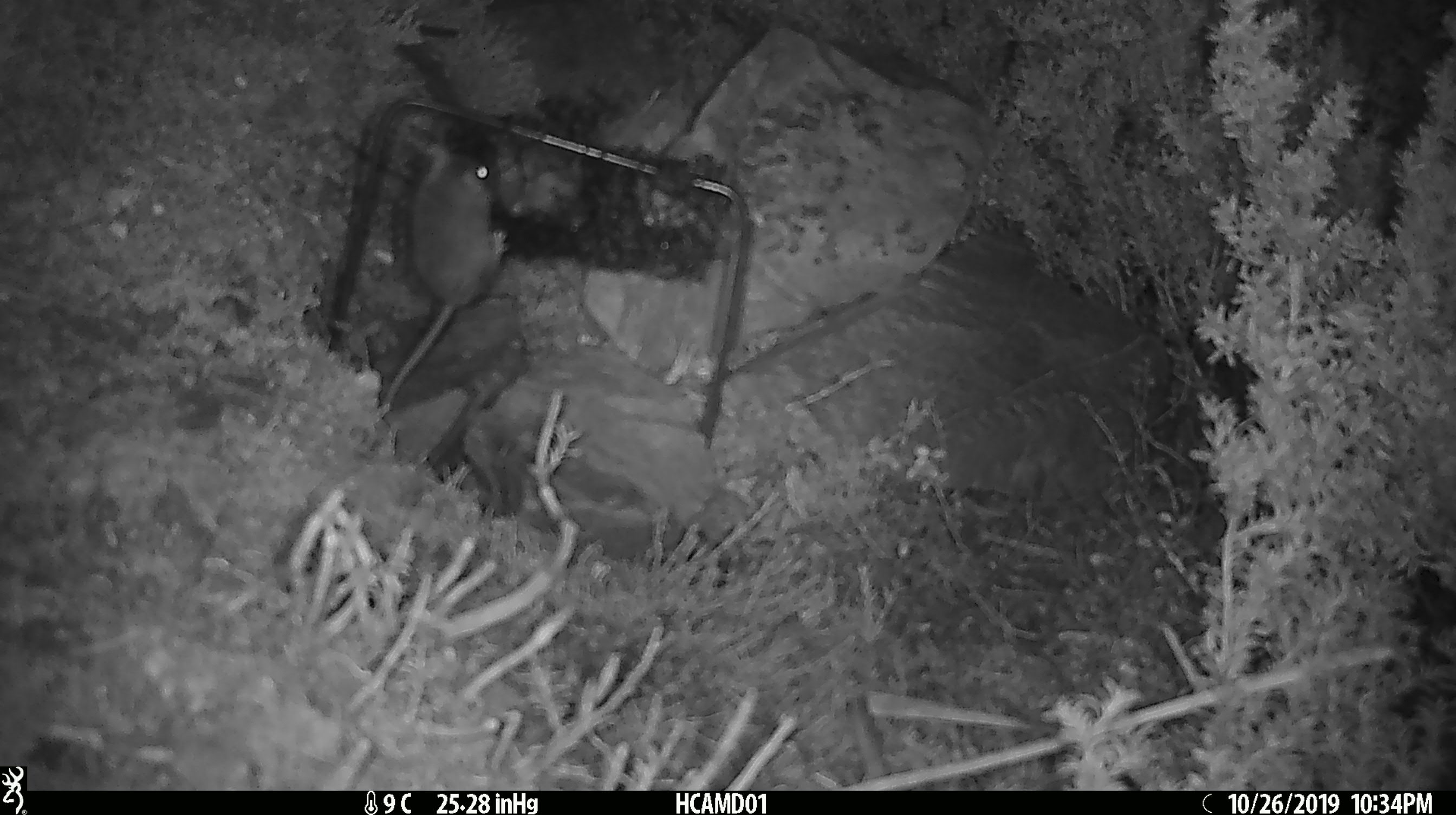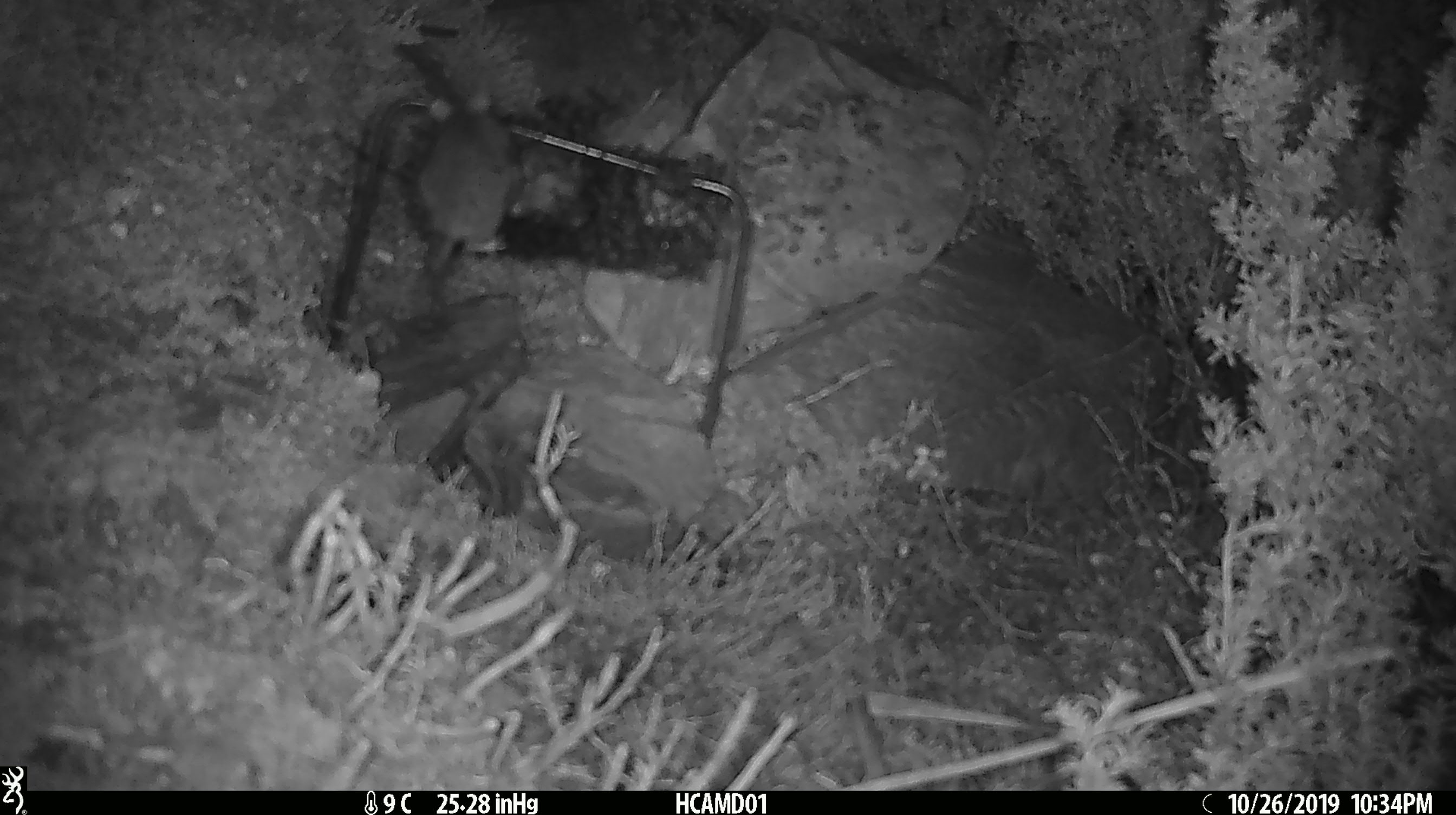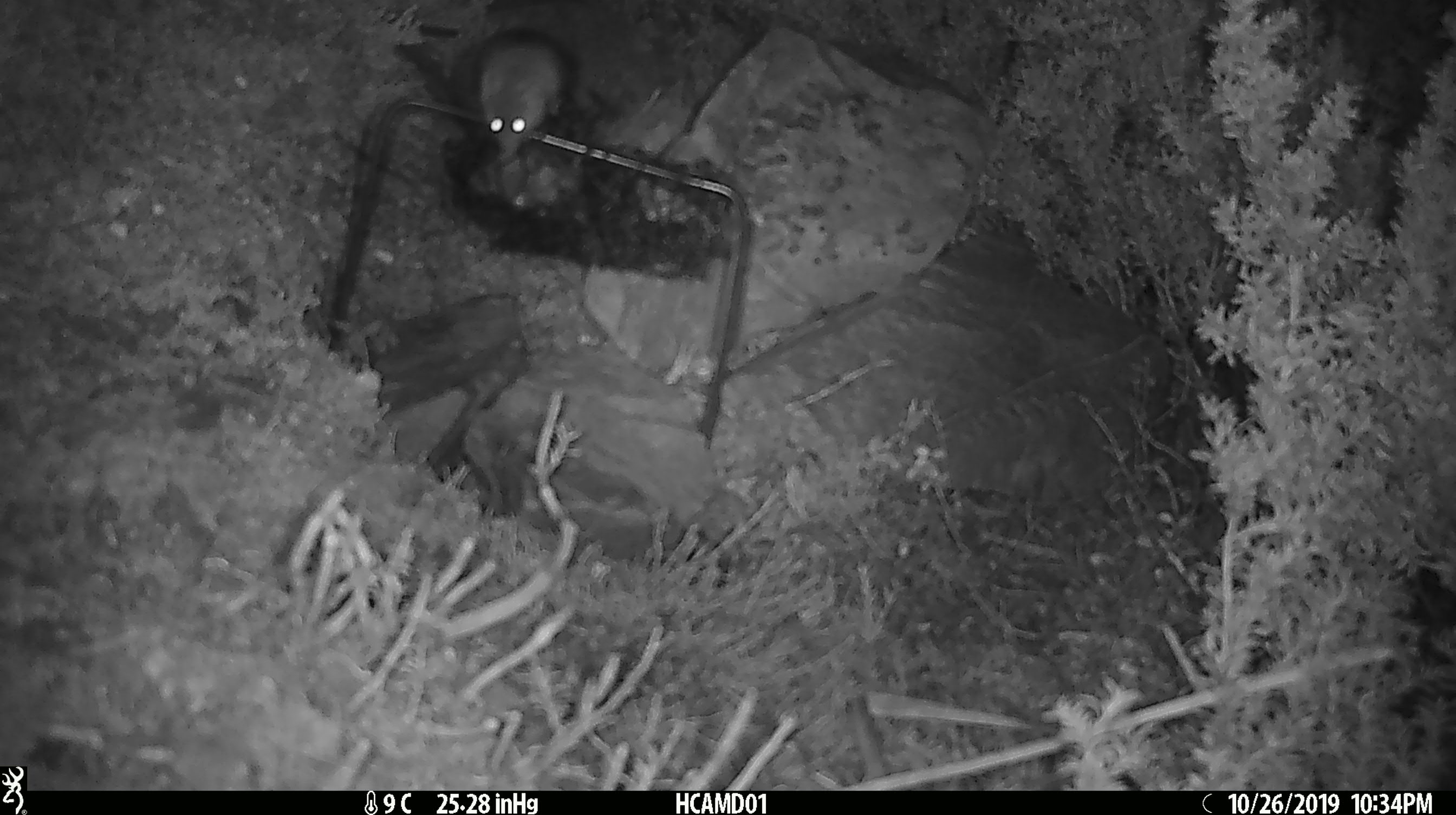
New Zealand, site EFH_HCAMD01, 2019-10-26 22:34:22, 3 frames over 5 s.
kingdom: Animalia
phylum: Chordata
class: Mammalia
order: Rodentia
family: Muridae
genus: Mus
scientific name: Mus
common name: mouse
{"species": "mouse (Mus)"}